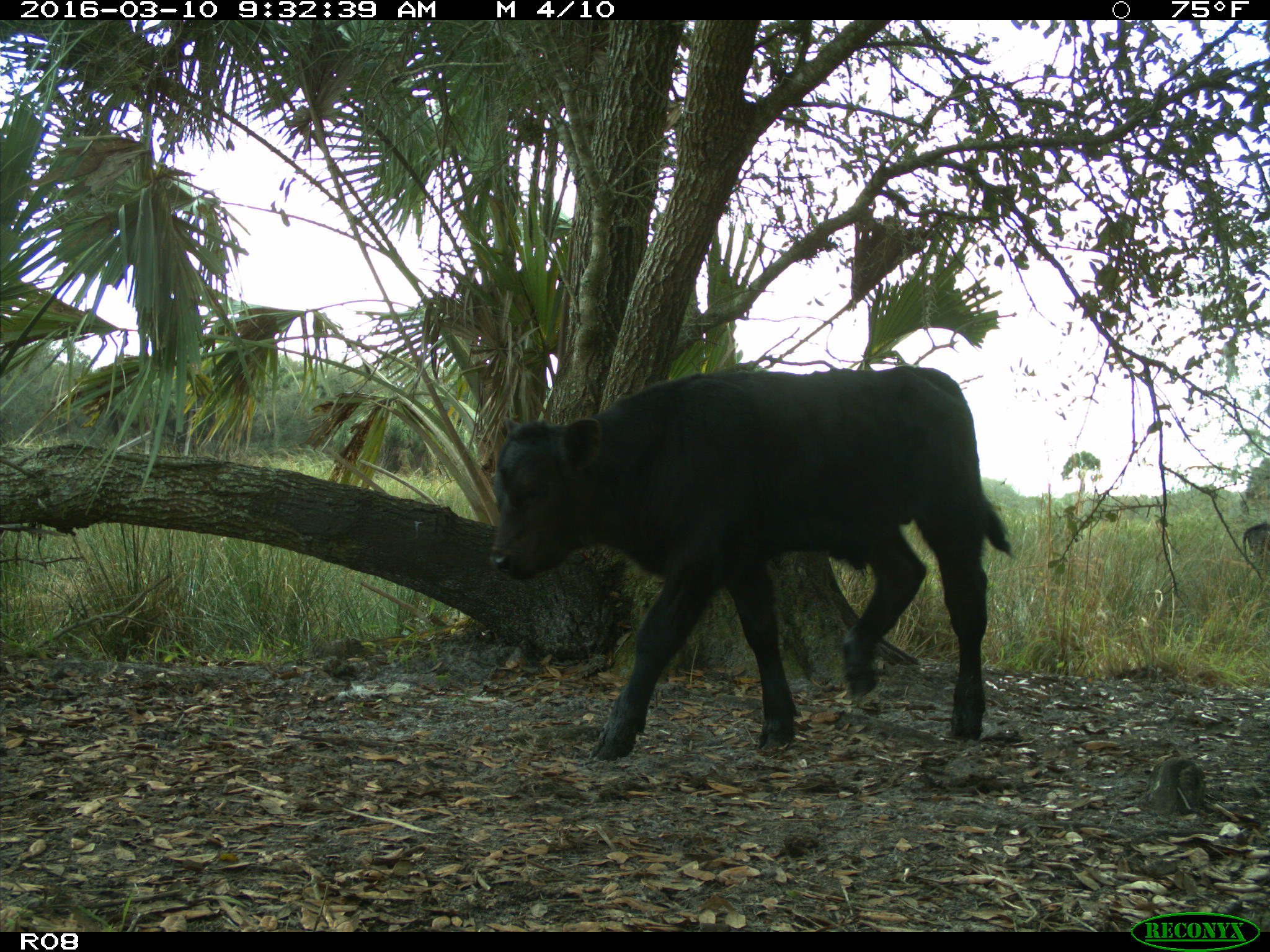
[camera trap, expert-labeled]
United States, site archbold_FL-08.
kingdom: Animalia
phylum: Chordata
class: Mammalia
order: Artiodactyla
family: Bovidae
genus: Bos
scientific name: Bos taurus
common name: domestic cow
Bos taurus (domestic cow).